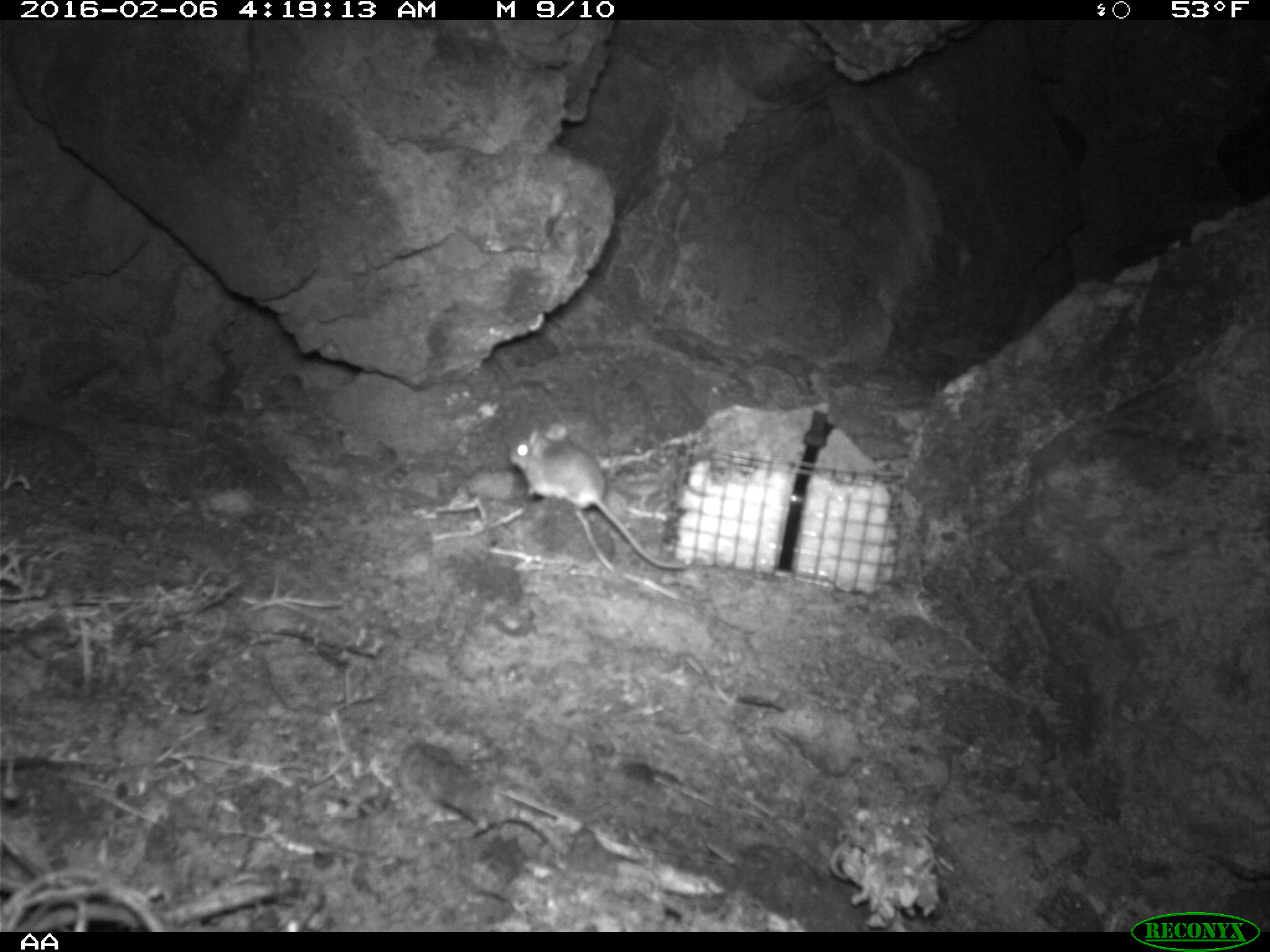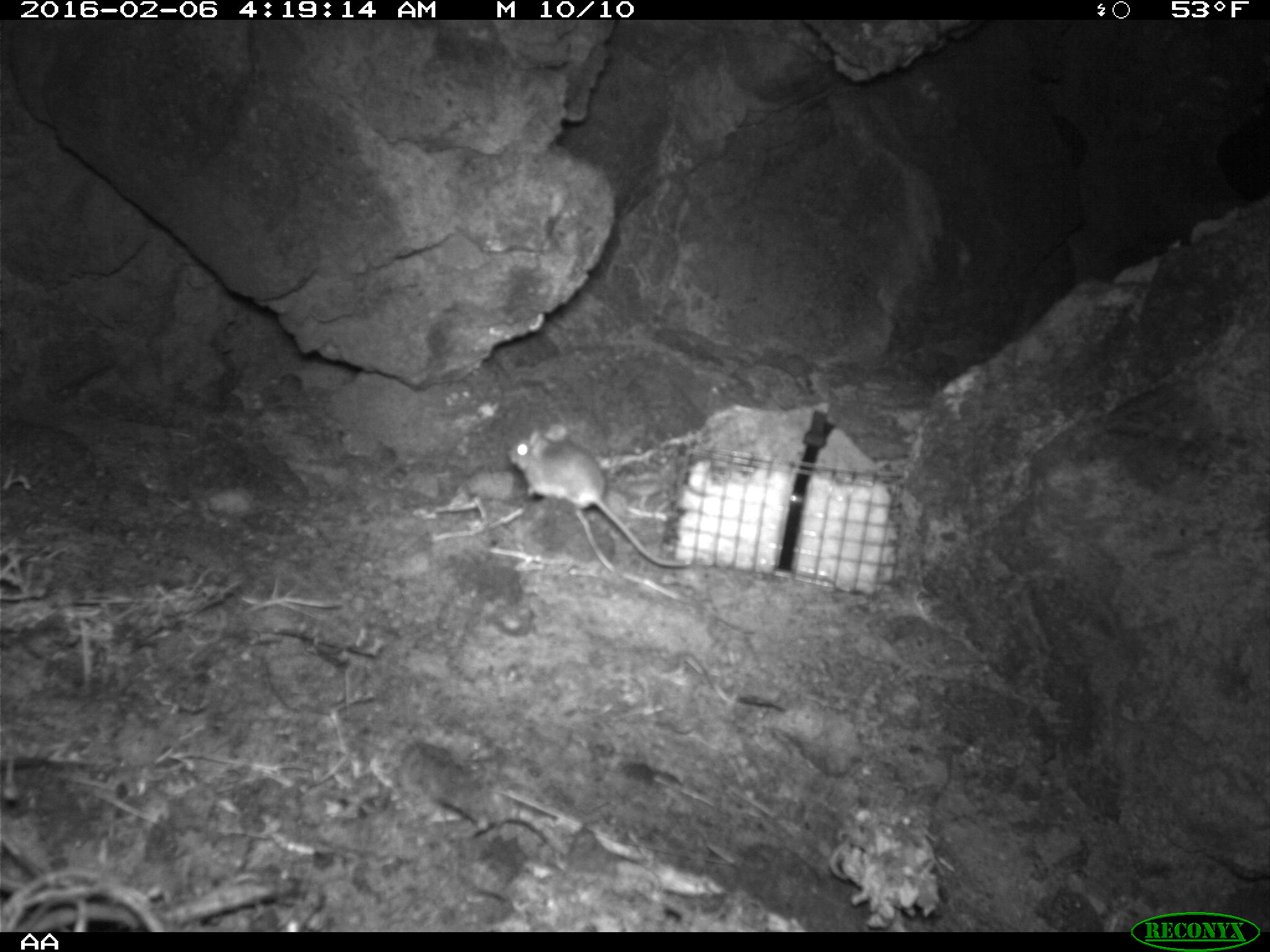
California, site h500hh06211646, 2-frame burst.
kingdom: Animalia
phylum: Chordata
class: Mammalia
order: Rodentia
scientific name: Rodentia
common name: rodent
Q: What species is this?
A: Rodent (Rodentia).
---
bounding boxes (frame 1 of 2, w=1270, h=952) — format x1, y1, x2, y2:
rodent: 507, 422, 690, 570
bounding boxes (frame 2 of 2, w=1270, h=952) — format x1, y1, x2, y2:
rodent: 507, 422, 689, 571